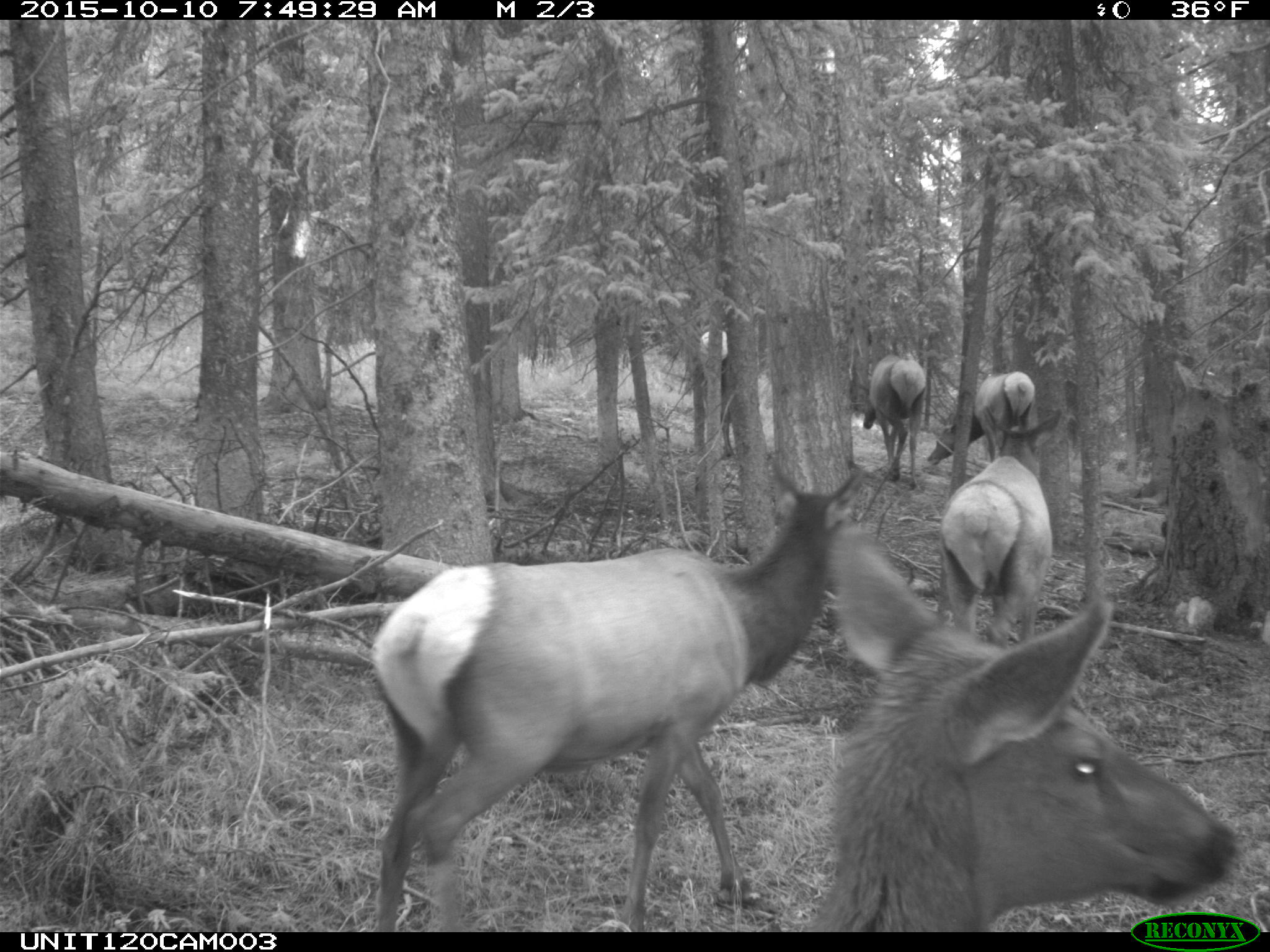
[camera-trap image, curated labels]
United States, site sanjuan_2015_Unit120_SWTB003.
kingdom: Animalia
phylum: Chordata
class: Mammalia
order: Artiodactyla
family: Cervidae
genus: Cervus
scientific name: Cervus elaphus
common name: red deer